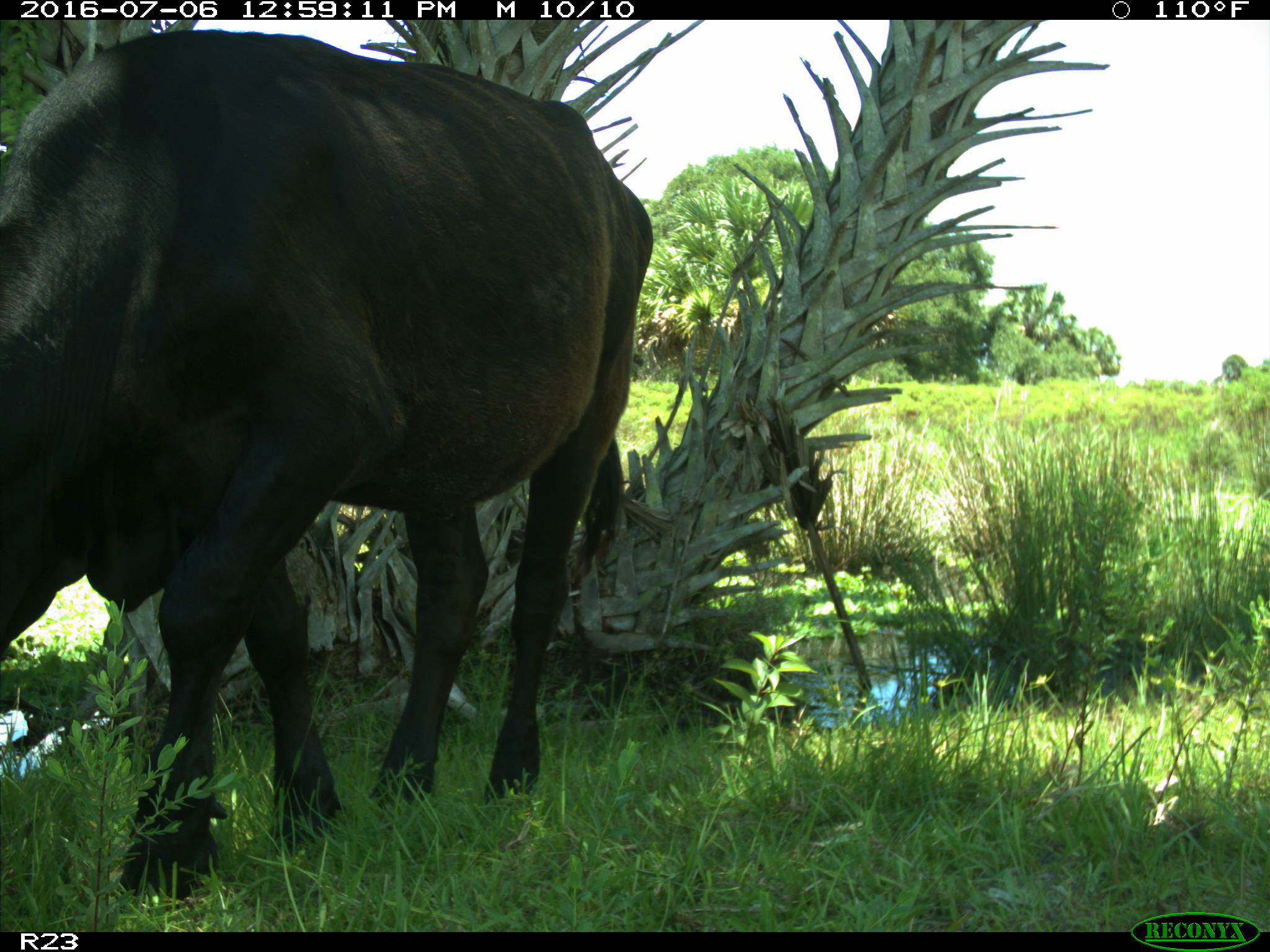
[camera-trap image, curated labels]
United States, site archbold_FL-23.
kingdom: Animalia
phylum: Chordata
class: Mammalia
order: Artiodactyla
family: Bovidae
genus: Bos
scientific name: Bos taurus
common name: domestic cow